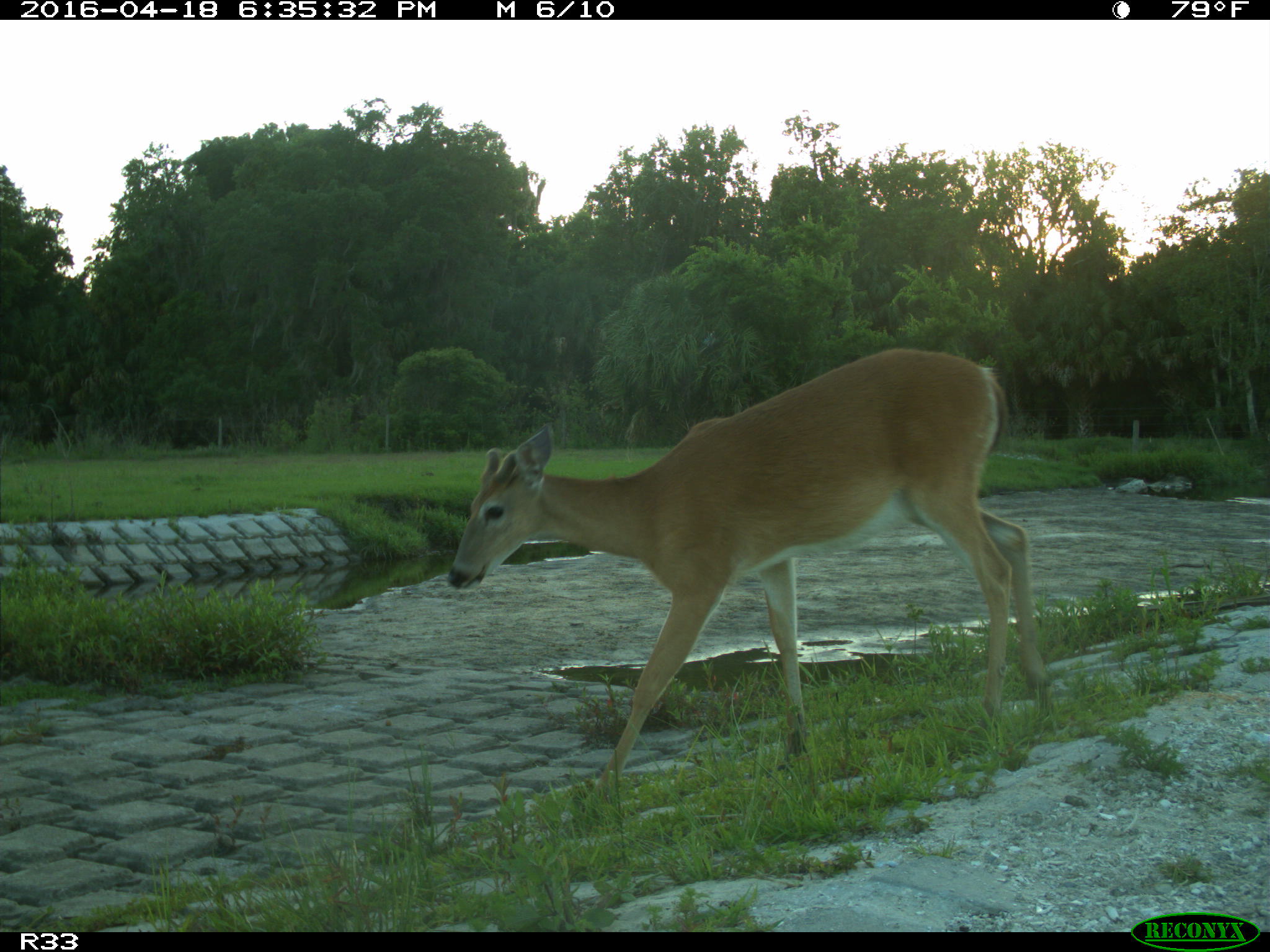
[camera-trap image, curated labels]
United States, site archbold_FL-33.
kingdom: Animalia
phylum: Chordata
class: Mammalia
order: Artiodactyla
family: Cervidae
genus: Odocoileus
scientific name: Odocoileus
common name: deer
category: unidentified deer